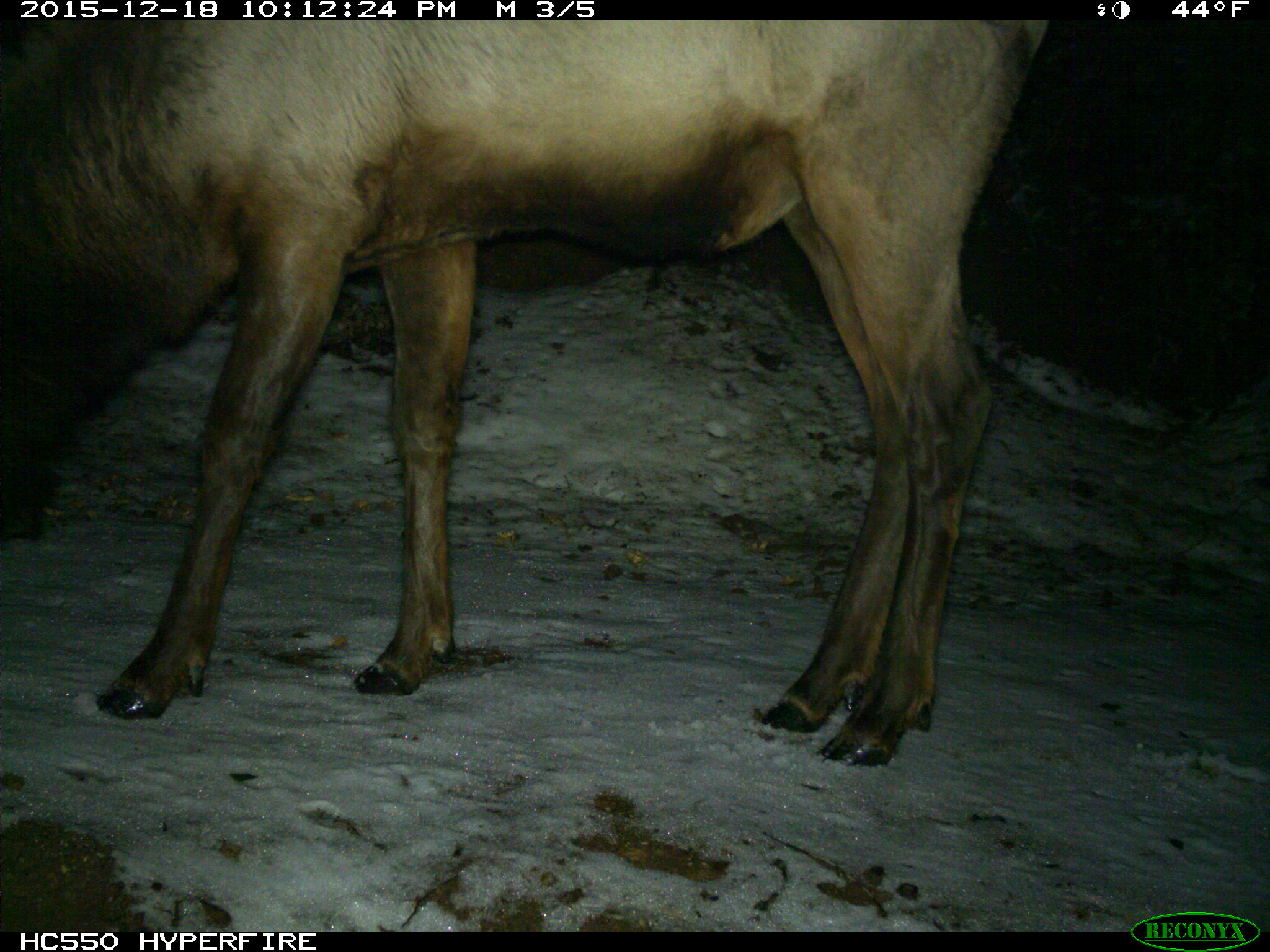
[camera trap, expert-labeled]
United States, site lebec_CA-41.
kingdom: Animalia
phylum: Chordata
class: Mammalia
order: Artiodactyla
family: Cervidae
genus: Cervus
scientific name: Cervus canadensis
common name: elk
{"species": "Cervus canadensis (elk)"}